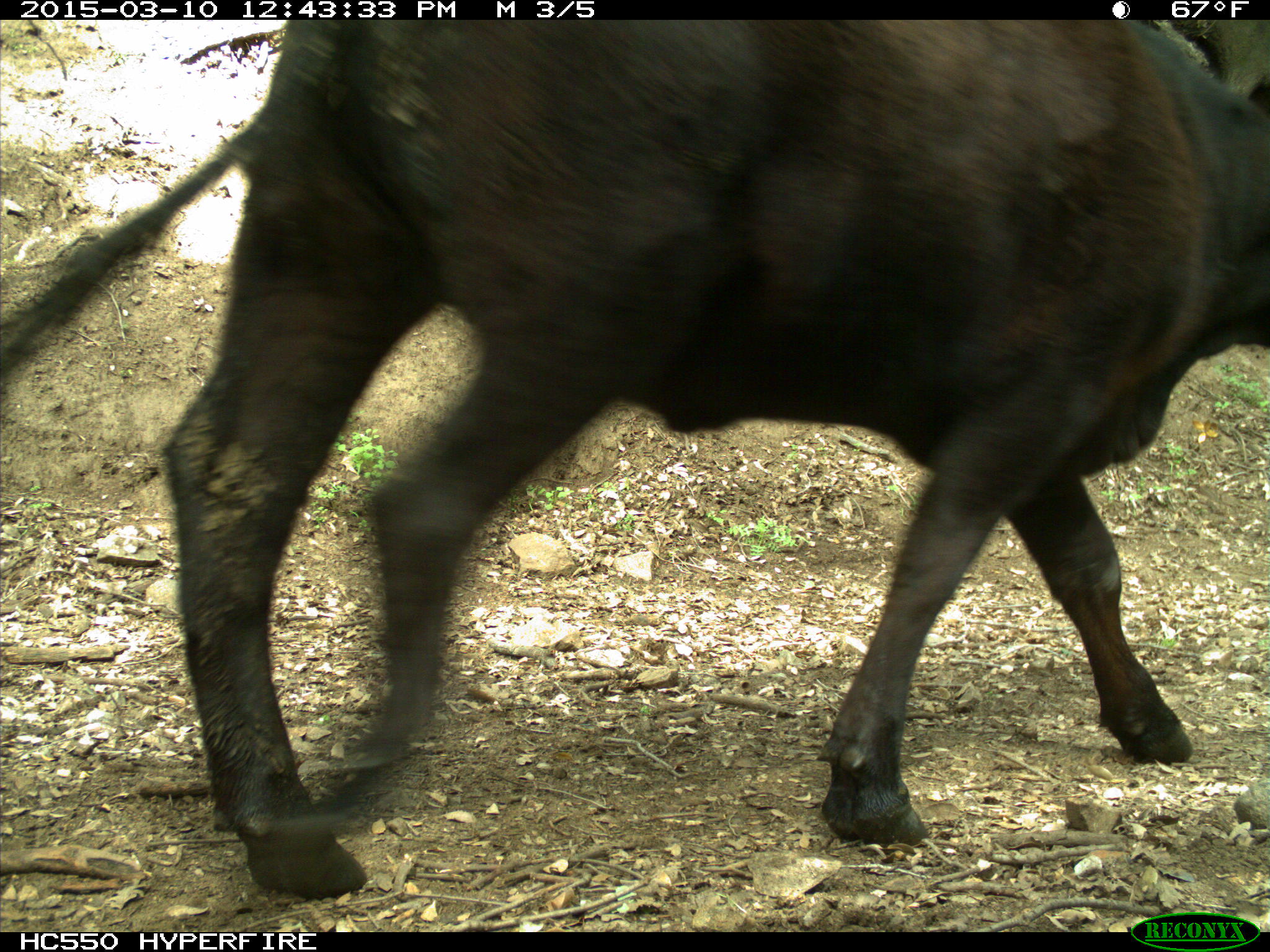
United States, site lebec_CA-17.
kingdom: Animalia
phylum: Chordata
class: Mammalia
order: Artiodactyla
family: Bovidae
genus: Bos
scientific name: Bos taurus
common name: domestic cow